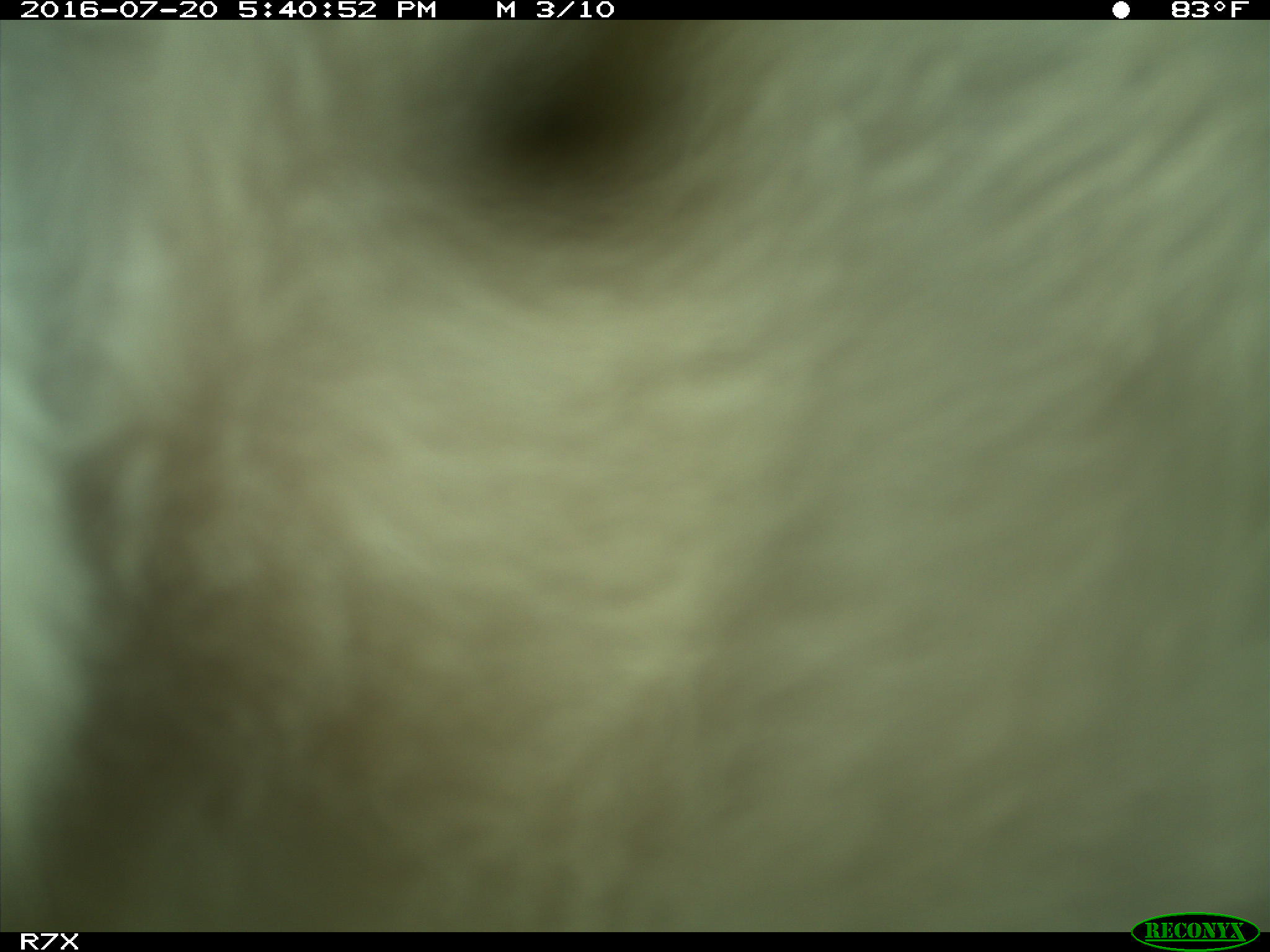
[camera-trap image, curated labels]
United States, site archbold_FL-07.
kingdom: Animalia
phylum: Chordata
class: Mammalia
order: Artiodactyla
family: Bovidae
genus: Bos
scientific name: Bos taurus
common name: domestic cow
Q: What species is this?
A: Bos taurus (domestic cow).